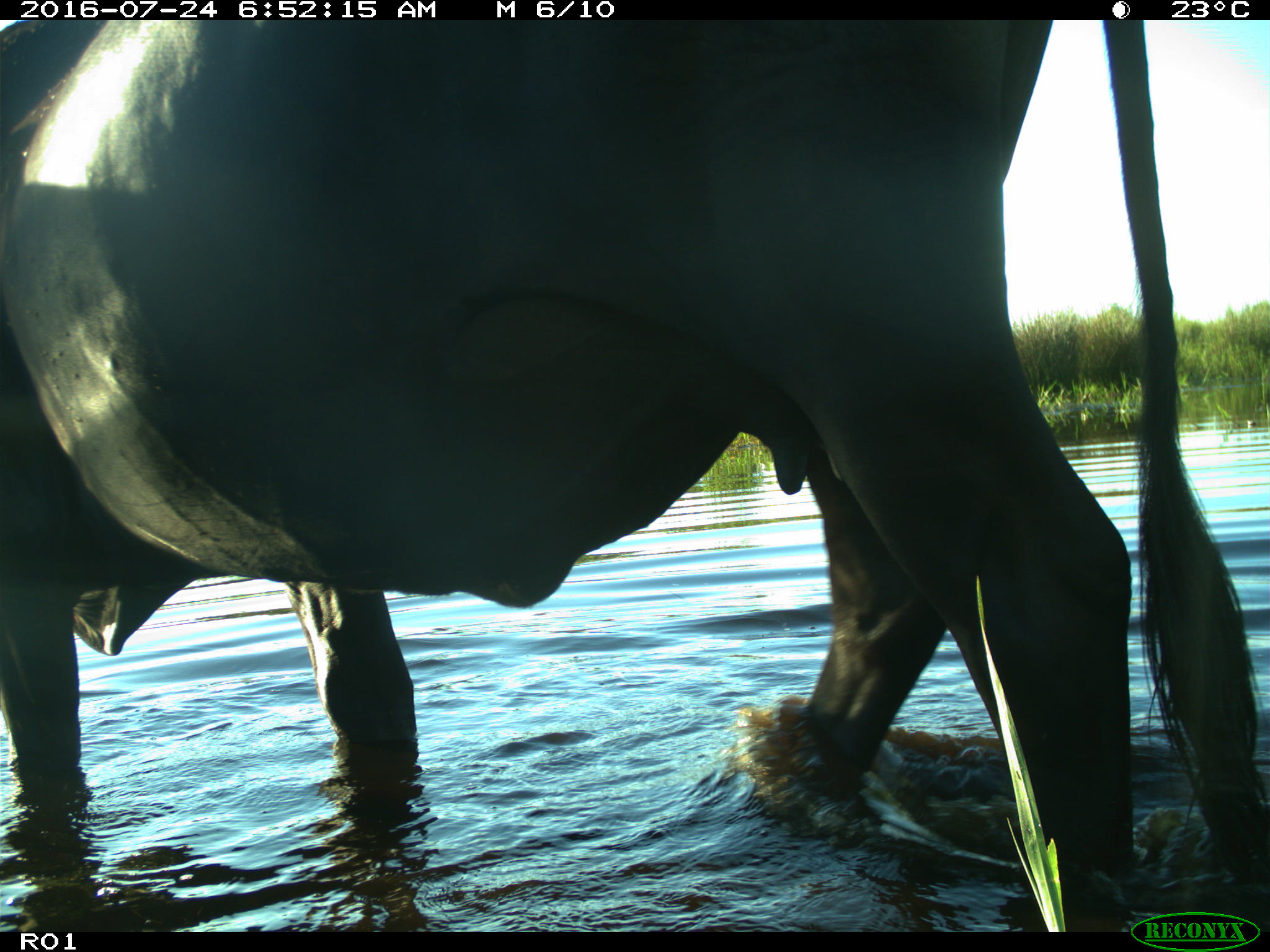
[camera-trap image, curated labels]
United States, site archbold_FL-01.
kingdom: Animalia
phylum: Chordata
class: Mammalia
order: Artiodactyla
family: Bovidae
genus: Bos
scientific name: Bos taurus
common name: domestic cow